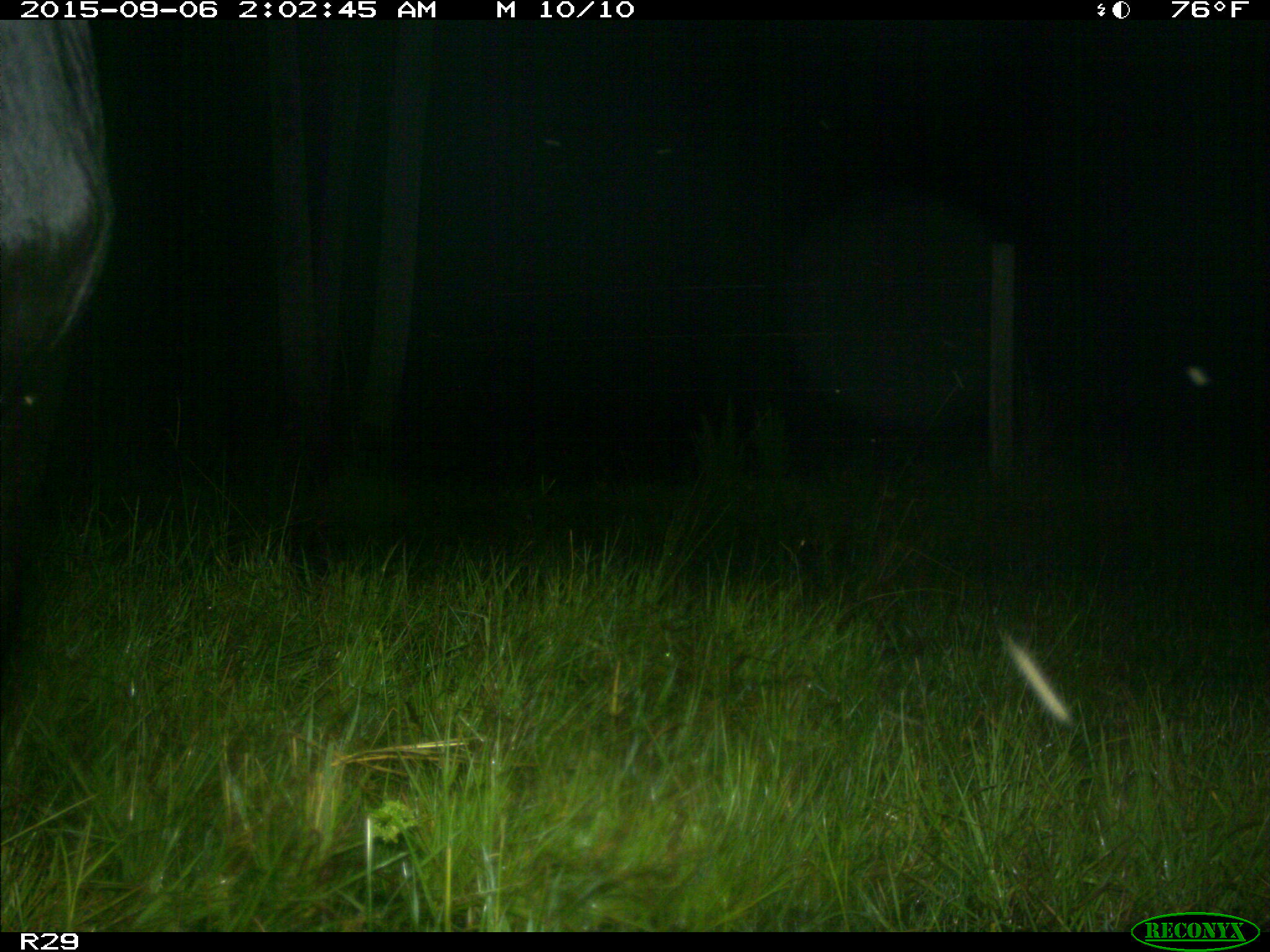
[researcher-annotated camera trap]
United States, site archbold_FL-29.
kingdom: Animalia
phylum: Chordata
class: Mammalia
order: Artiodactyla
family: Bovidae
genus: Bos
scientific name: Bos taurus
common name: domestic cow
Bos taurus (domestic cow).